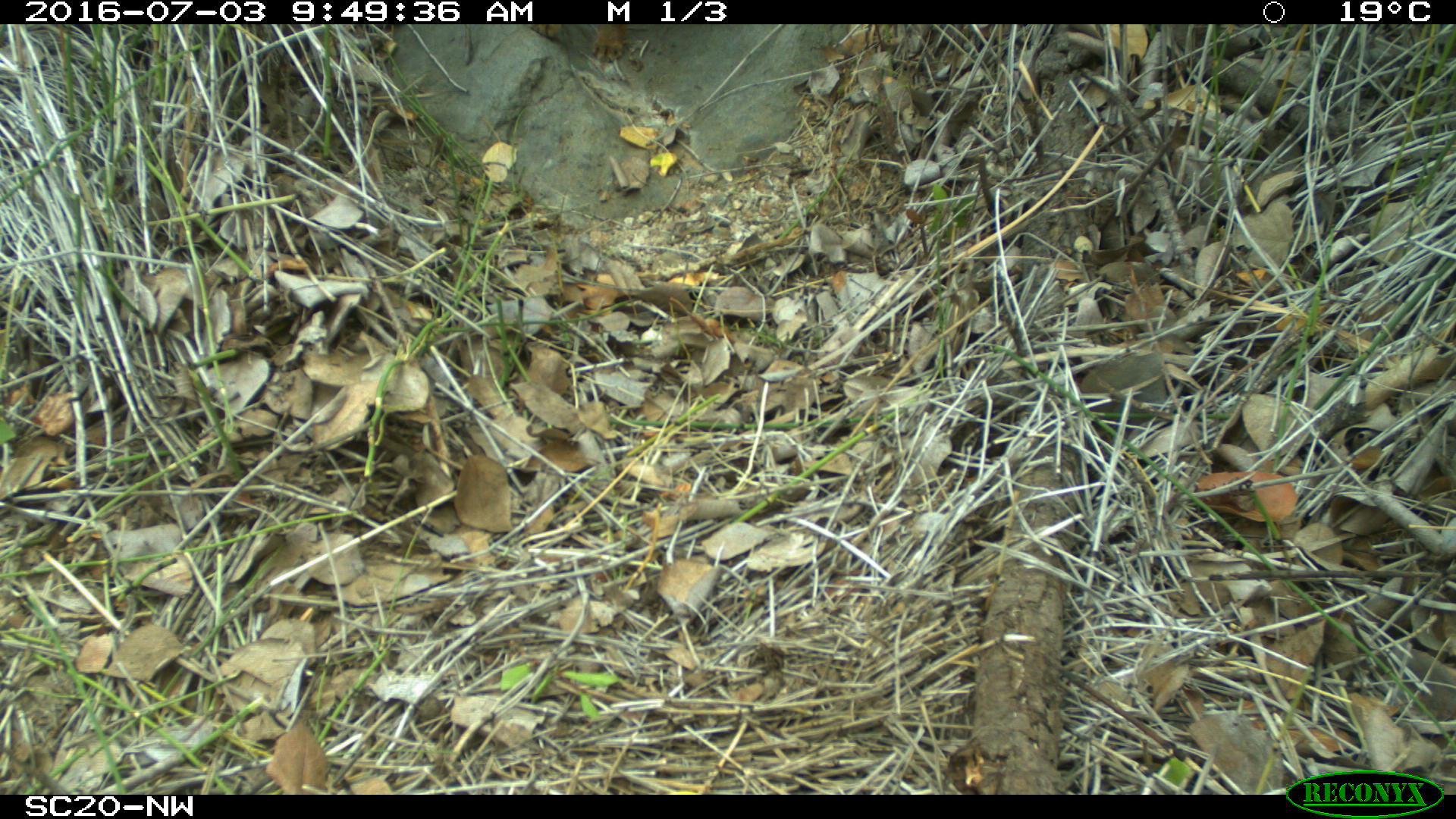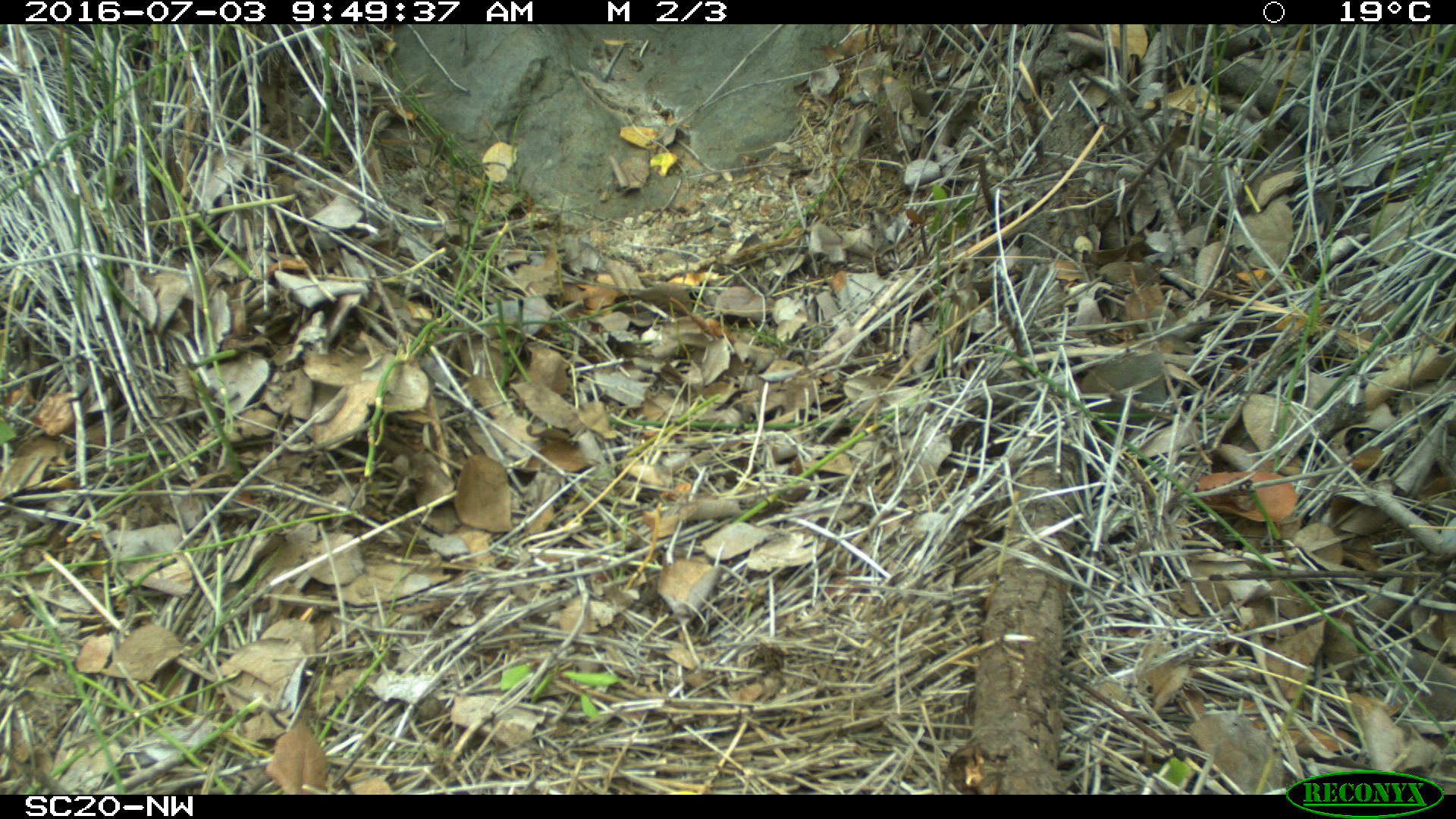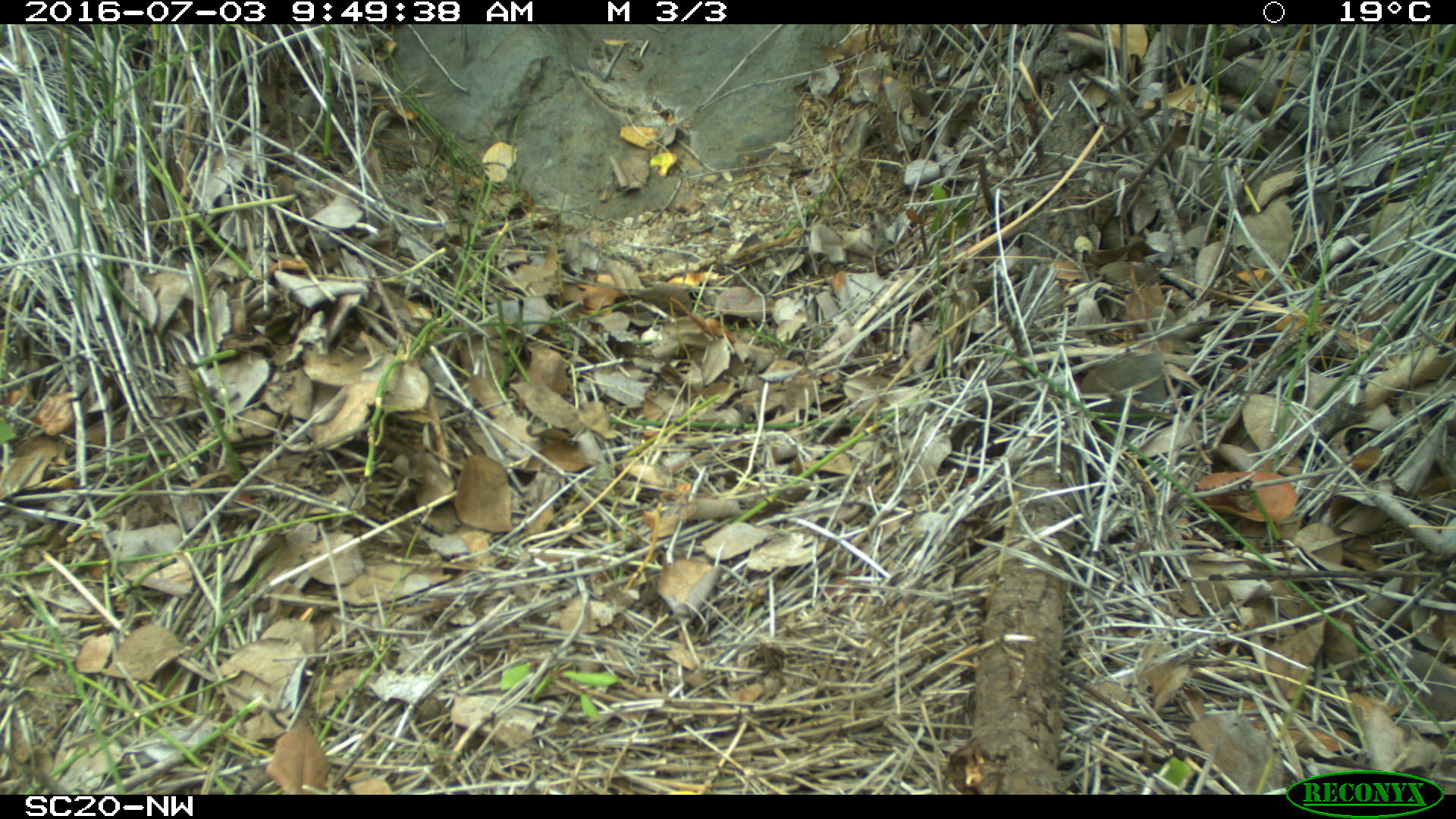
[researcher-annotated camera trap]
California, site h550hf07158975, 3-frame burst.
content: no animal present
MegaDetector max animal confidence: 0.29